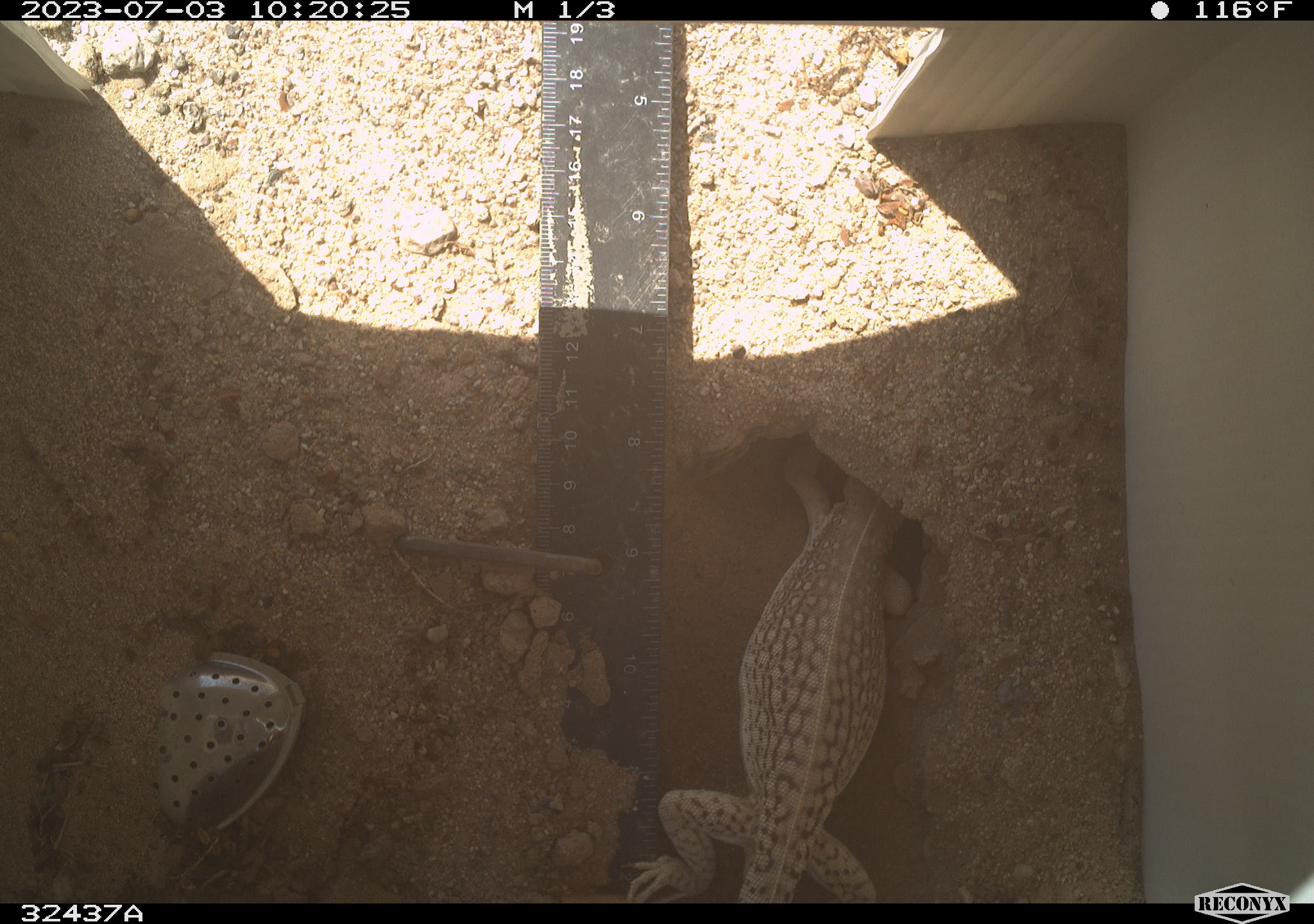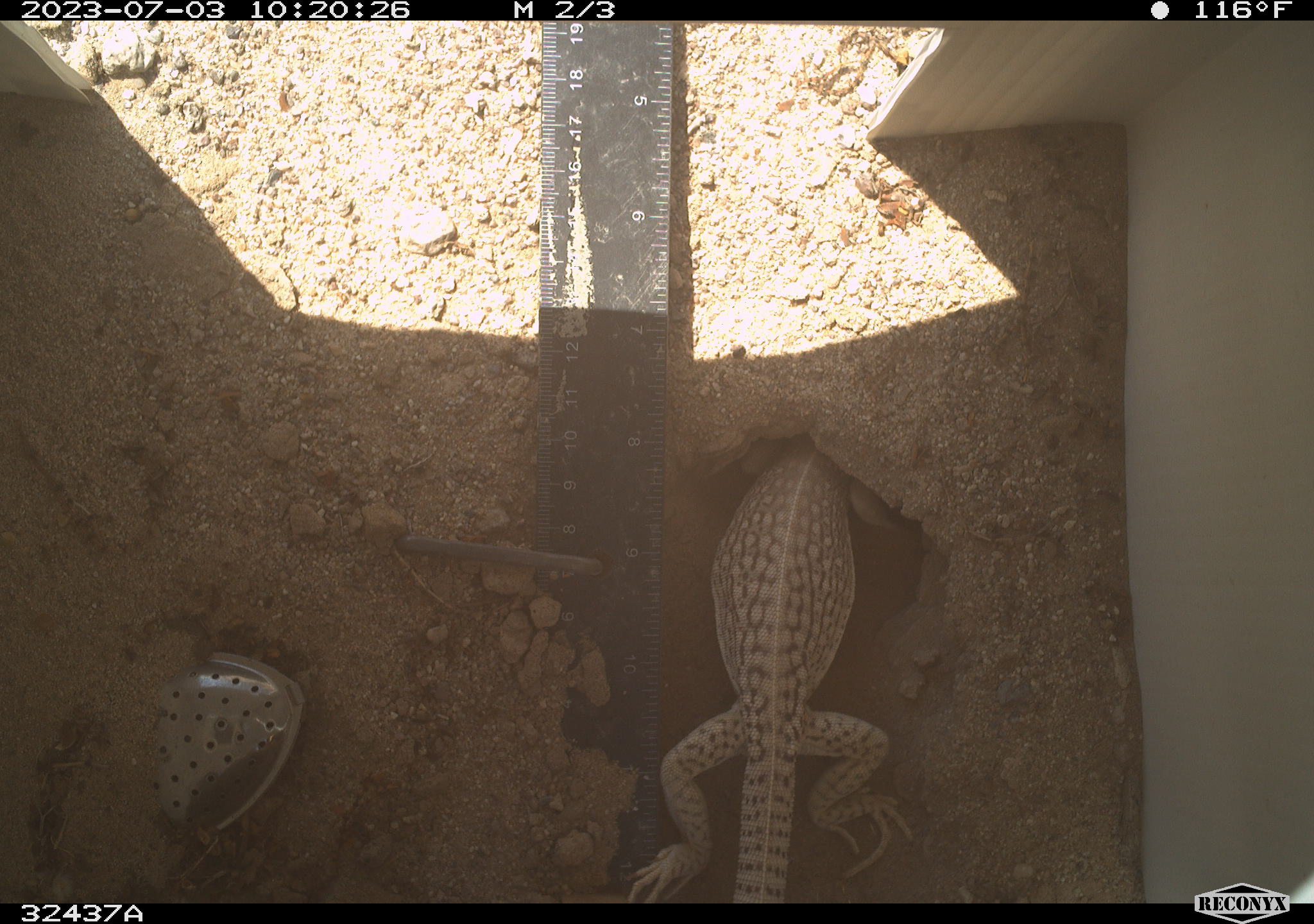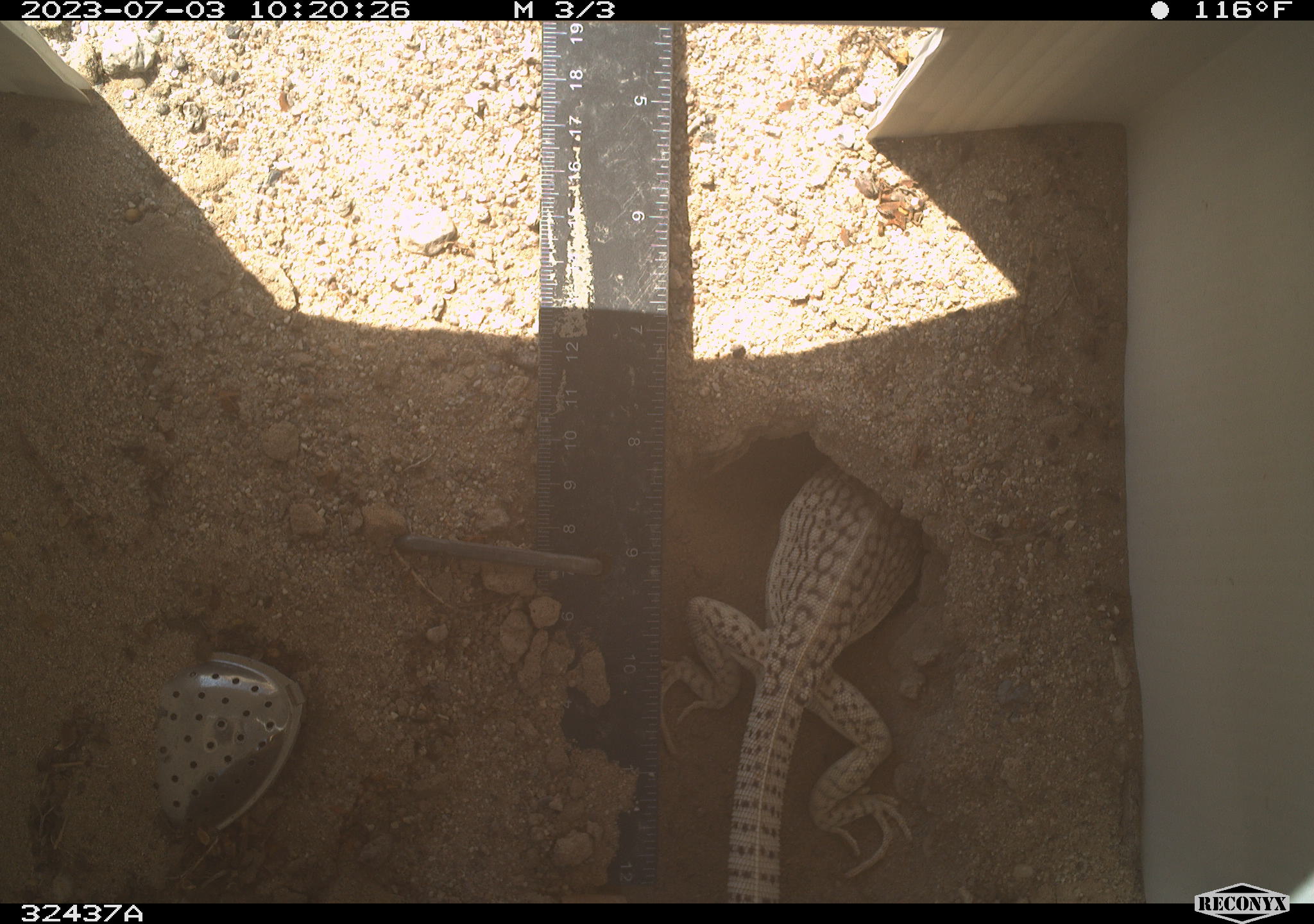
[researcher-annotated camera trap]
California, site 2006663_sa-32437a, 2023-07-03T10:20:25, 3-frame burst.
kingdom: Animalia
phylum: Chordata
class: Reptilia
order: Squamata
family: Iguanidae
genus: Dipsosaurus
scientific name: Dipsosaurus dorsalis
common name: common desert iguana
Common desert iguana (Dipsosaurus dorsalis).